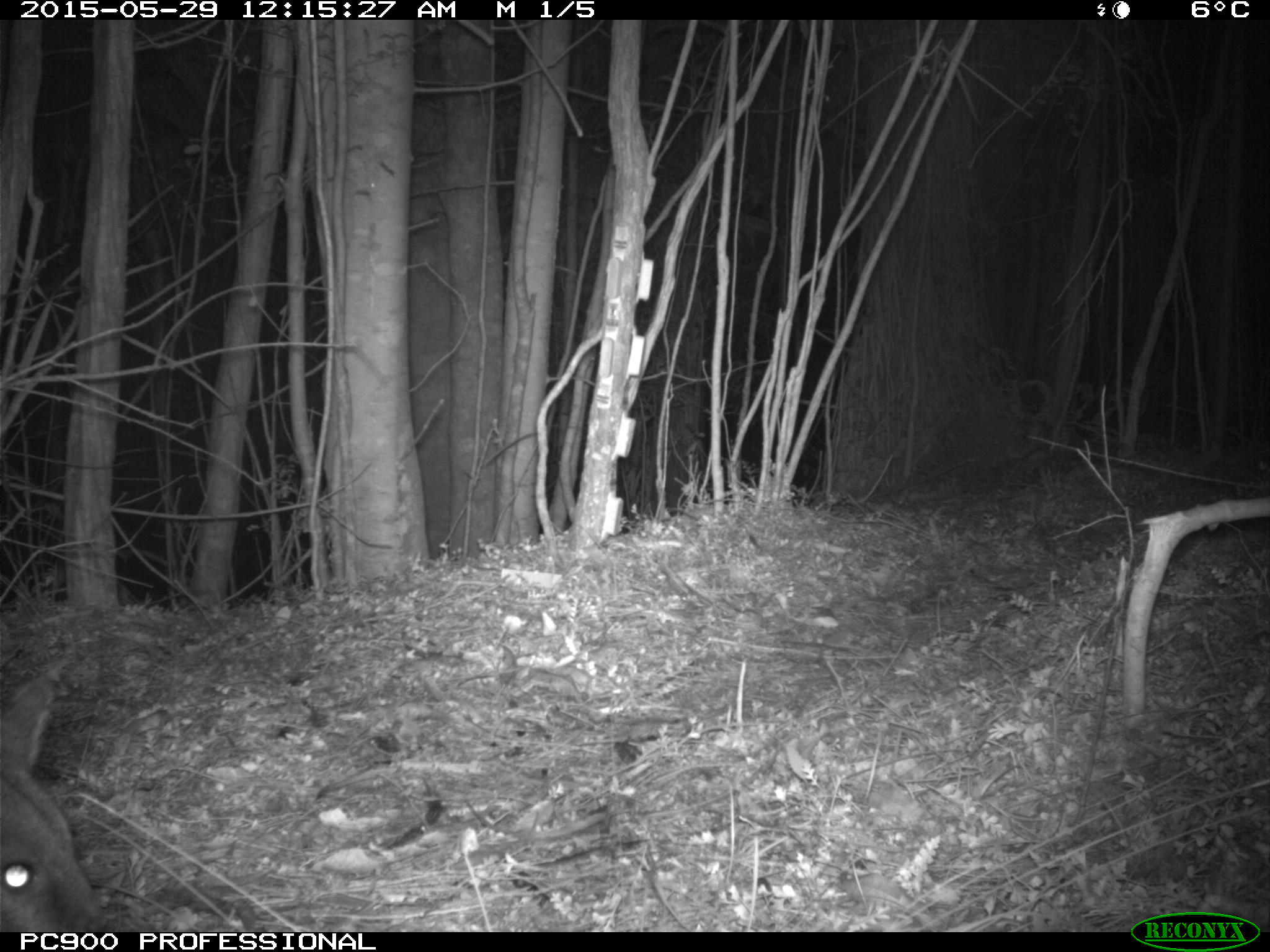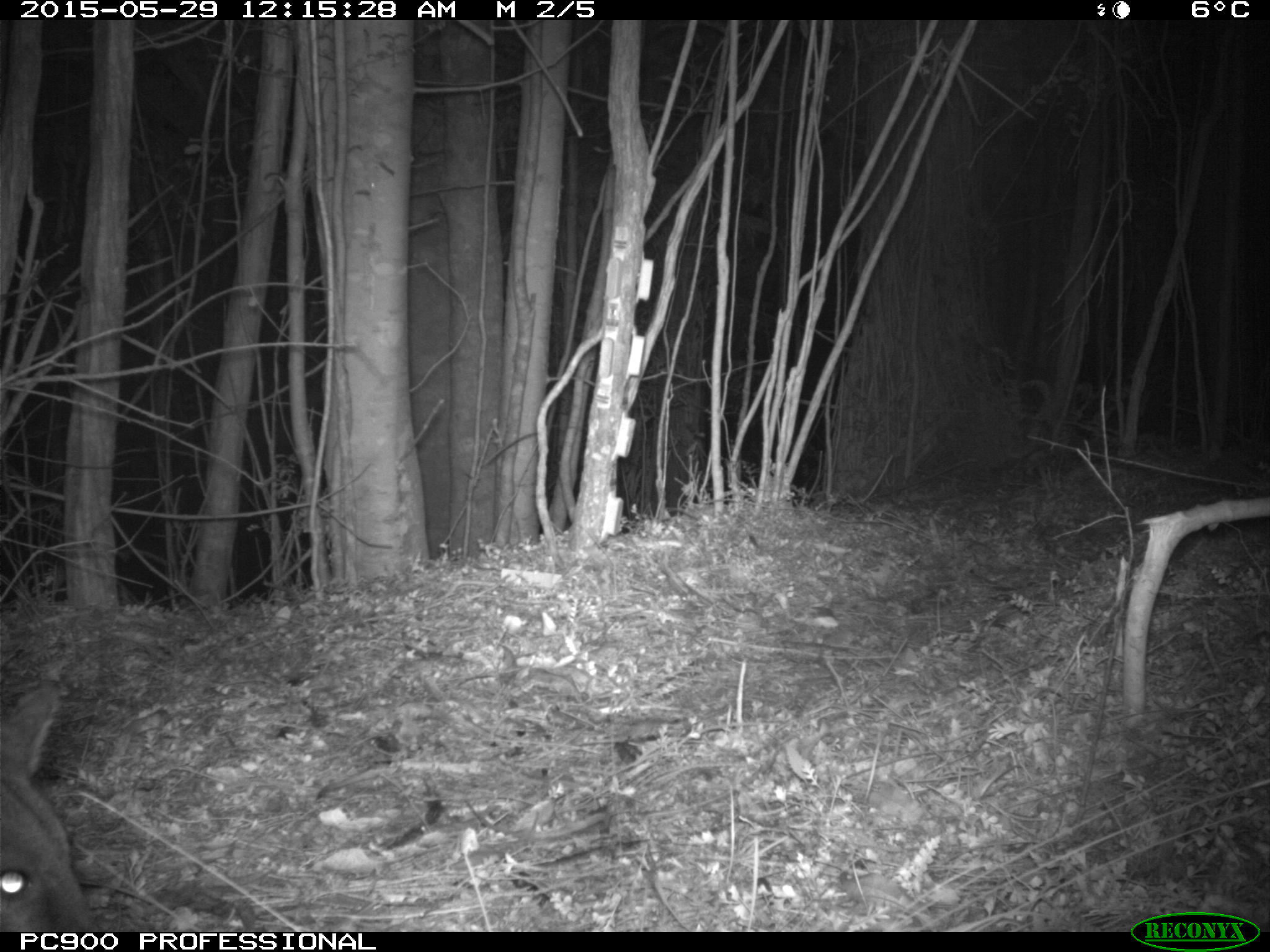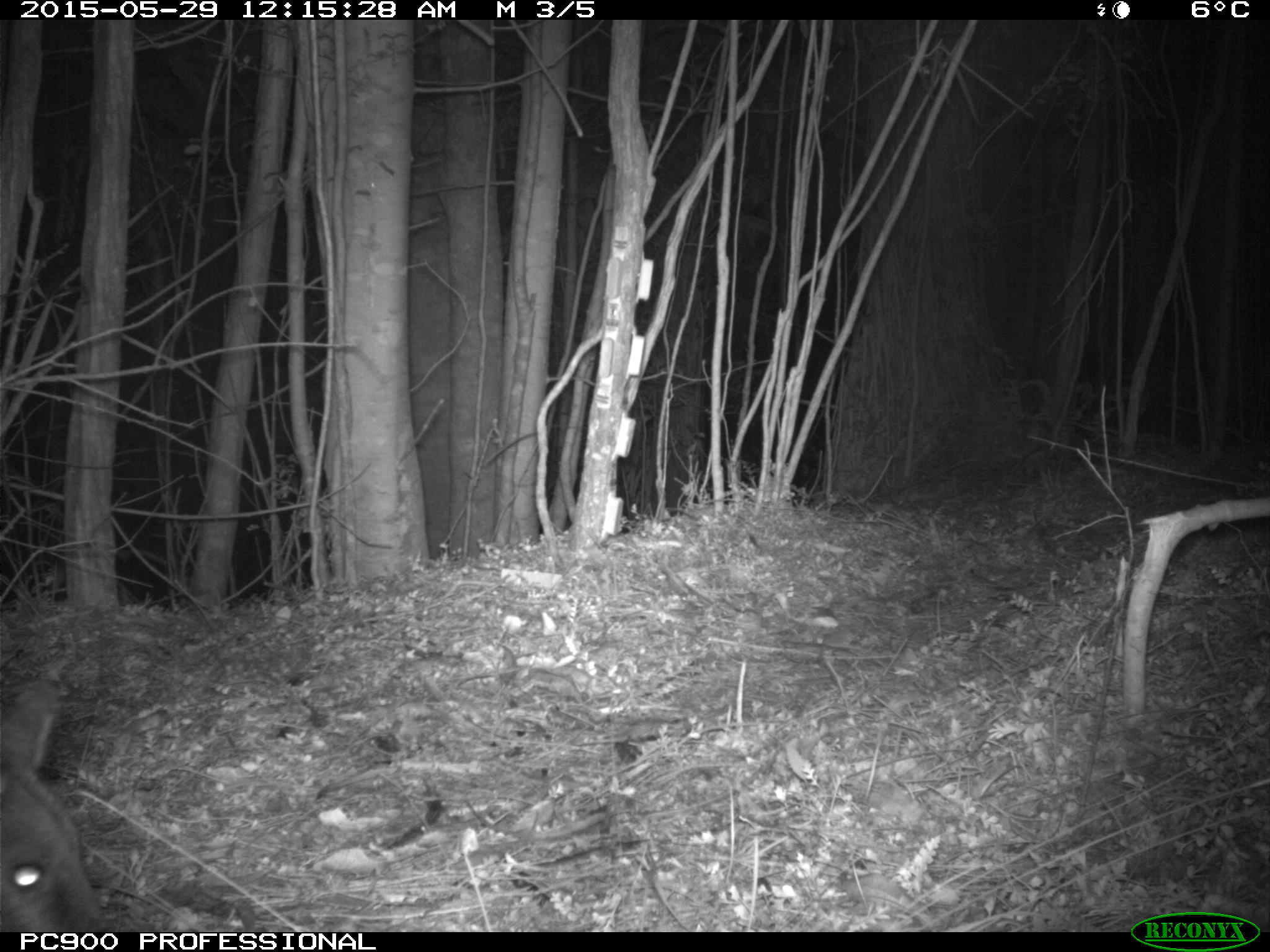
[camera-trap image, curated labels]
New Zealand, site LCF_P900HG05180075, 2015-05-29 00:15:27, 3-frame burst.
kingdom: Animalia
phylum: Chordata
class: Mammalia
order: Diprotodontia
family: Macropodidae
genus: Notamacropus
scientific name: Notamacropus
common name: wallaby